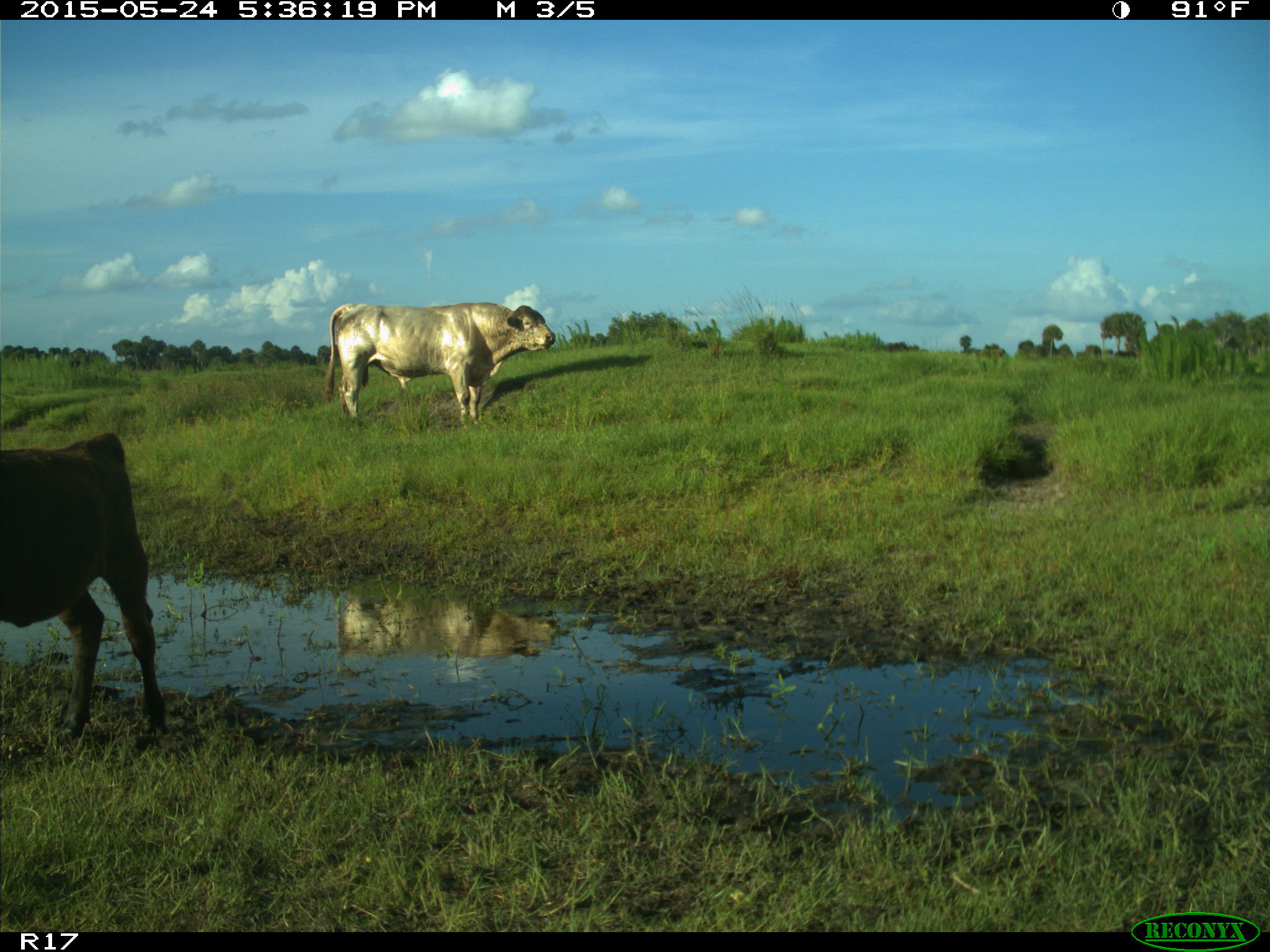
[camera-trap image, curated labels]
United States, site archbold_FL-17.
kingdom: Animalia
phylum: Chordata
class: Mammalia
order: Artiodactyla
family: Bovidae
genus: Bos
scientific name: Bos taurus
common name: domestic cow